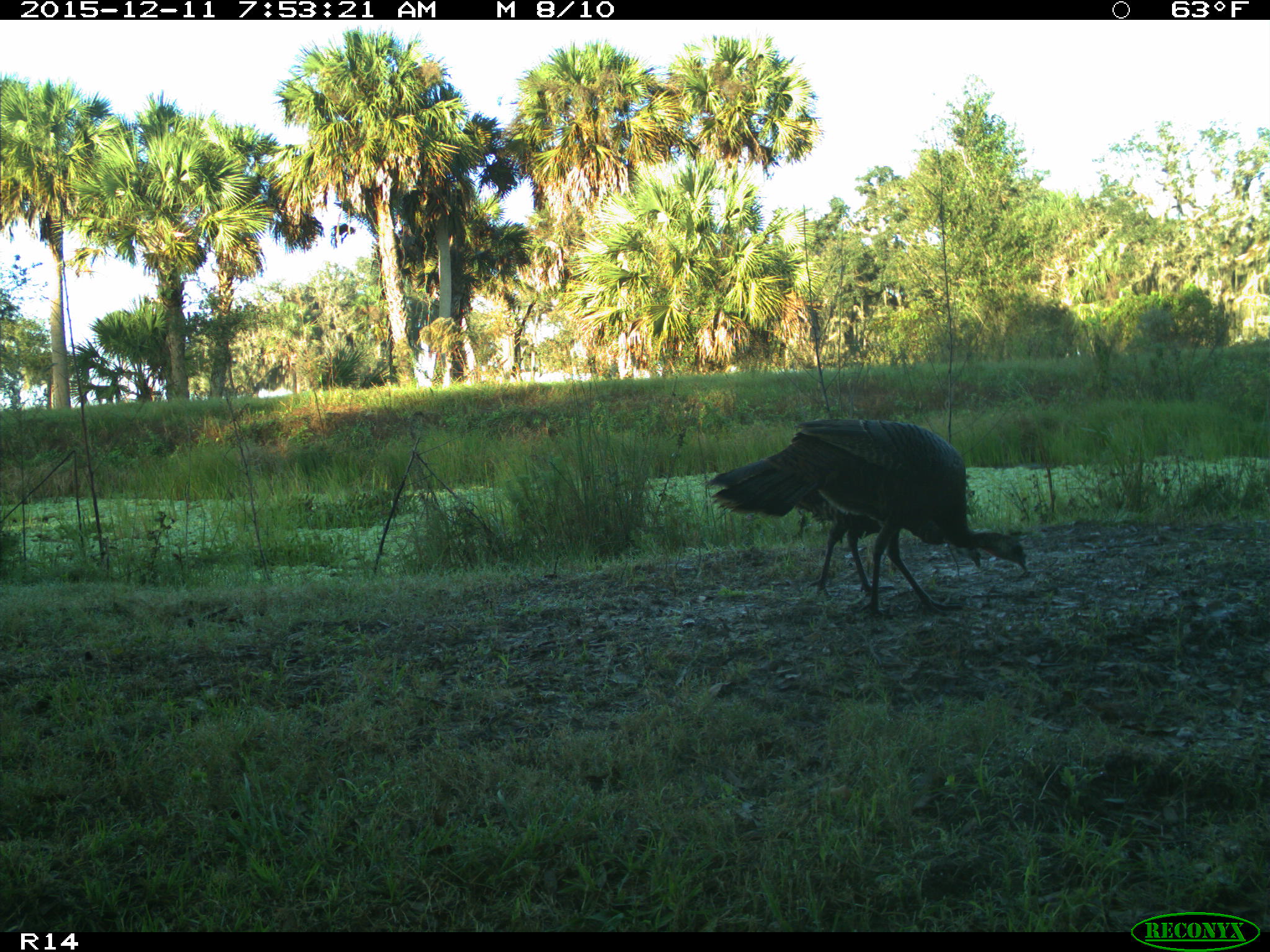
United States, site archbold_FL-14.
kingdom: Animalia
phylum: Chordata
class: Aves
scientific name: Aves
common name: birds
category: unidentified bird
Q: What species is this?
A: Unidentified bird (birds) (Aves).